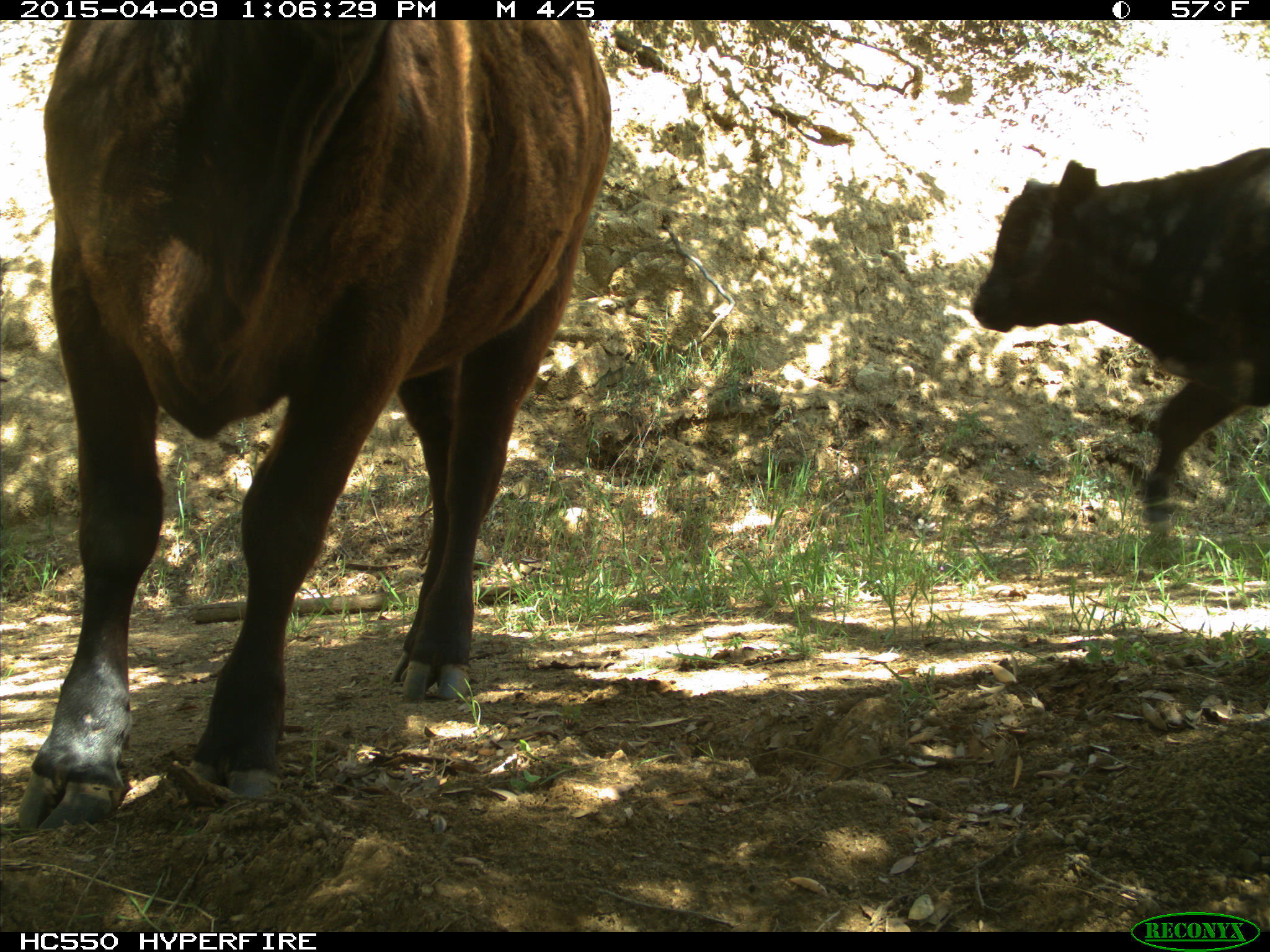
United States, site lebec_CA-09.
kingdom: Animalia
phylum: Chordata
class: Mammalia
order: Artiodactyla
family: Bovidae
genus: Bos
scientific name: Bos taurus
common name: domestic cow